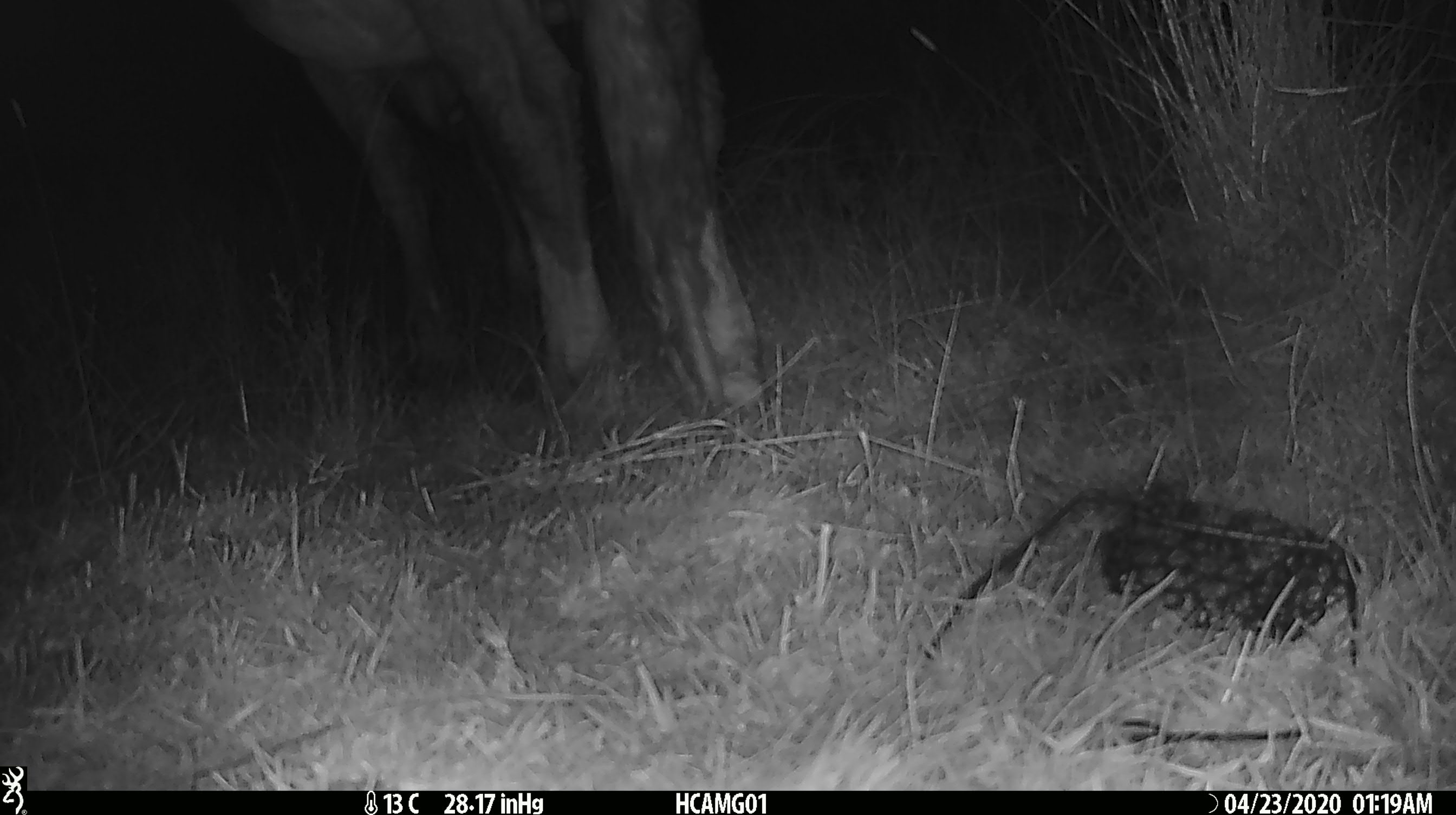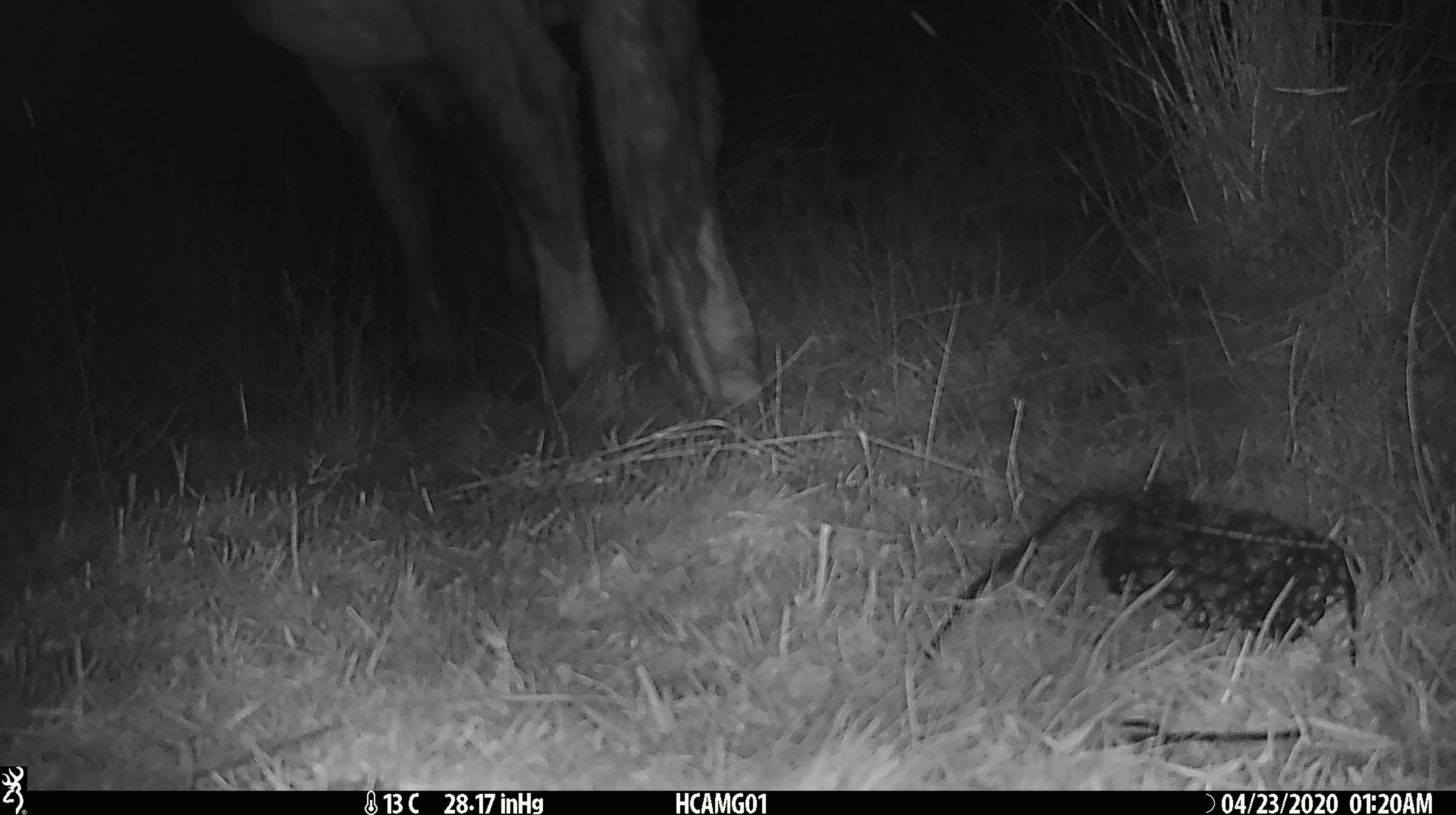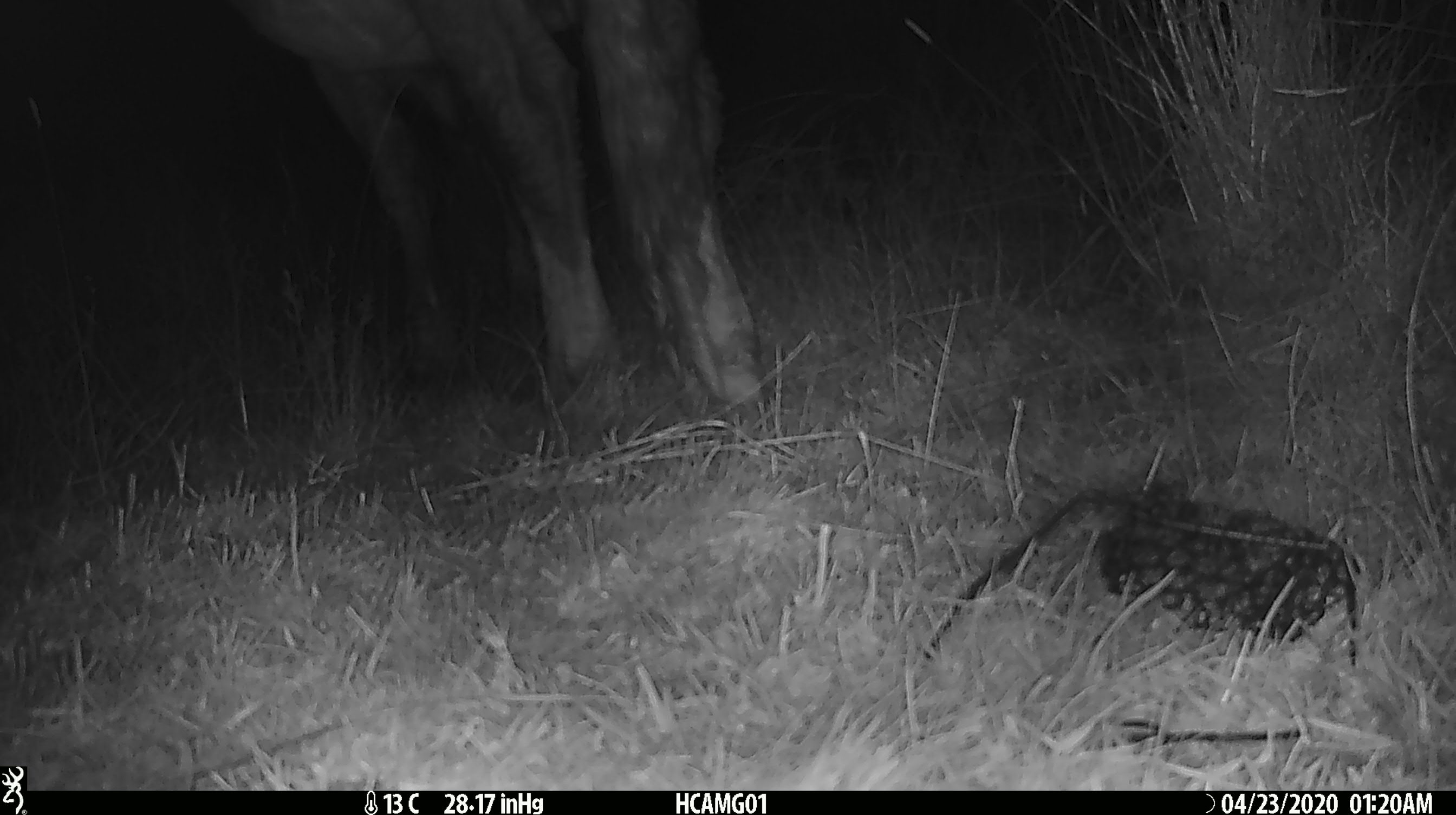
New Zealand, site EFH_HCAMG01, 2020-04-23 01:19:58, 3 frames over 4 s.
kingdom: Animalia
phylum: Chordata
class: Mammalia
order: Artiodactyla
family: Bovidae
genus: Bos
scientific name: Bos taurus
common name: domestic cow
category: cow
Cow (domestic cow) (Bos taurus).